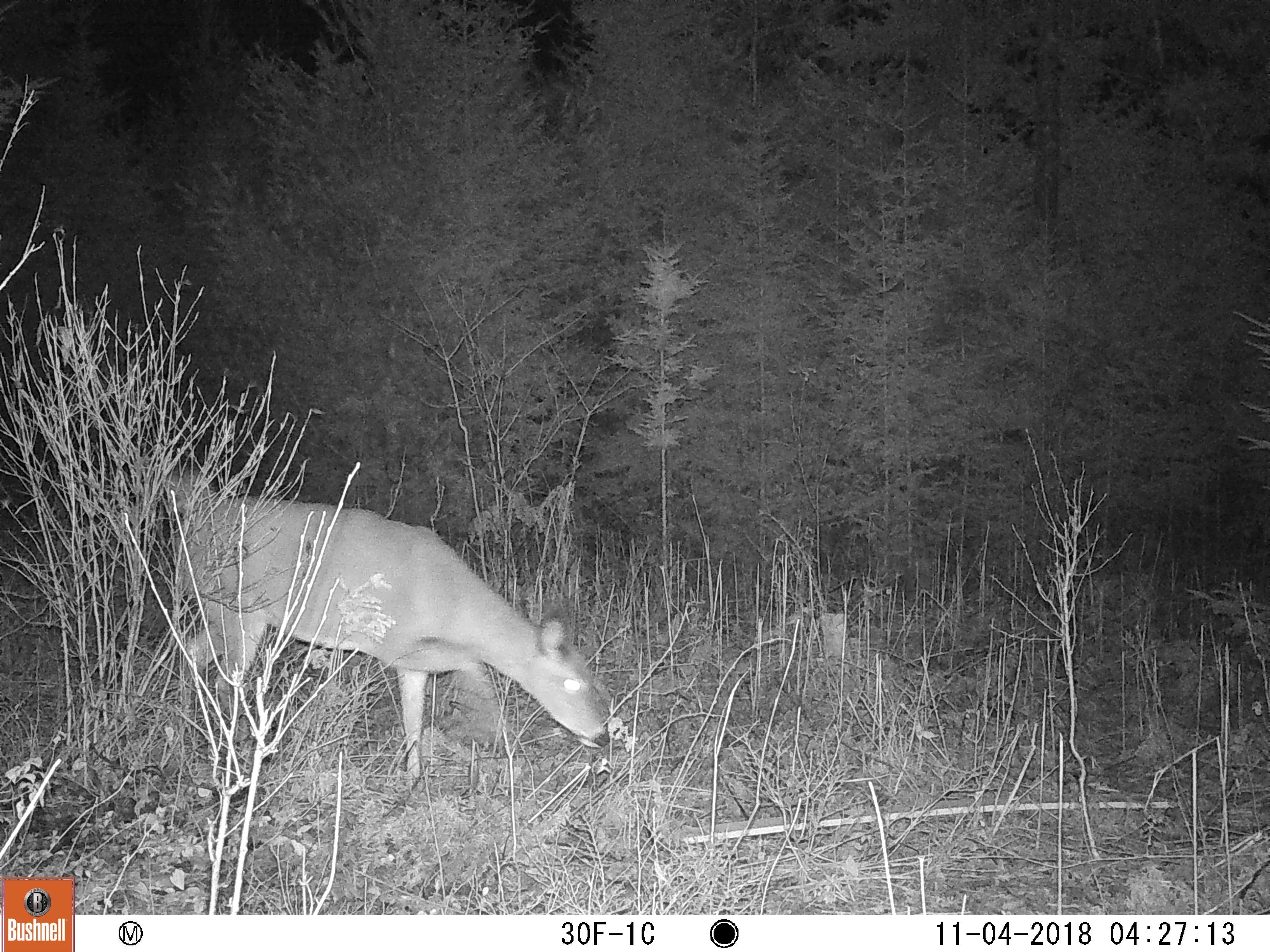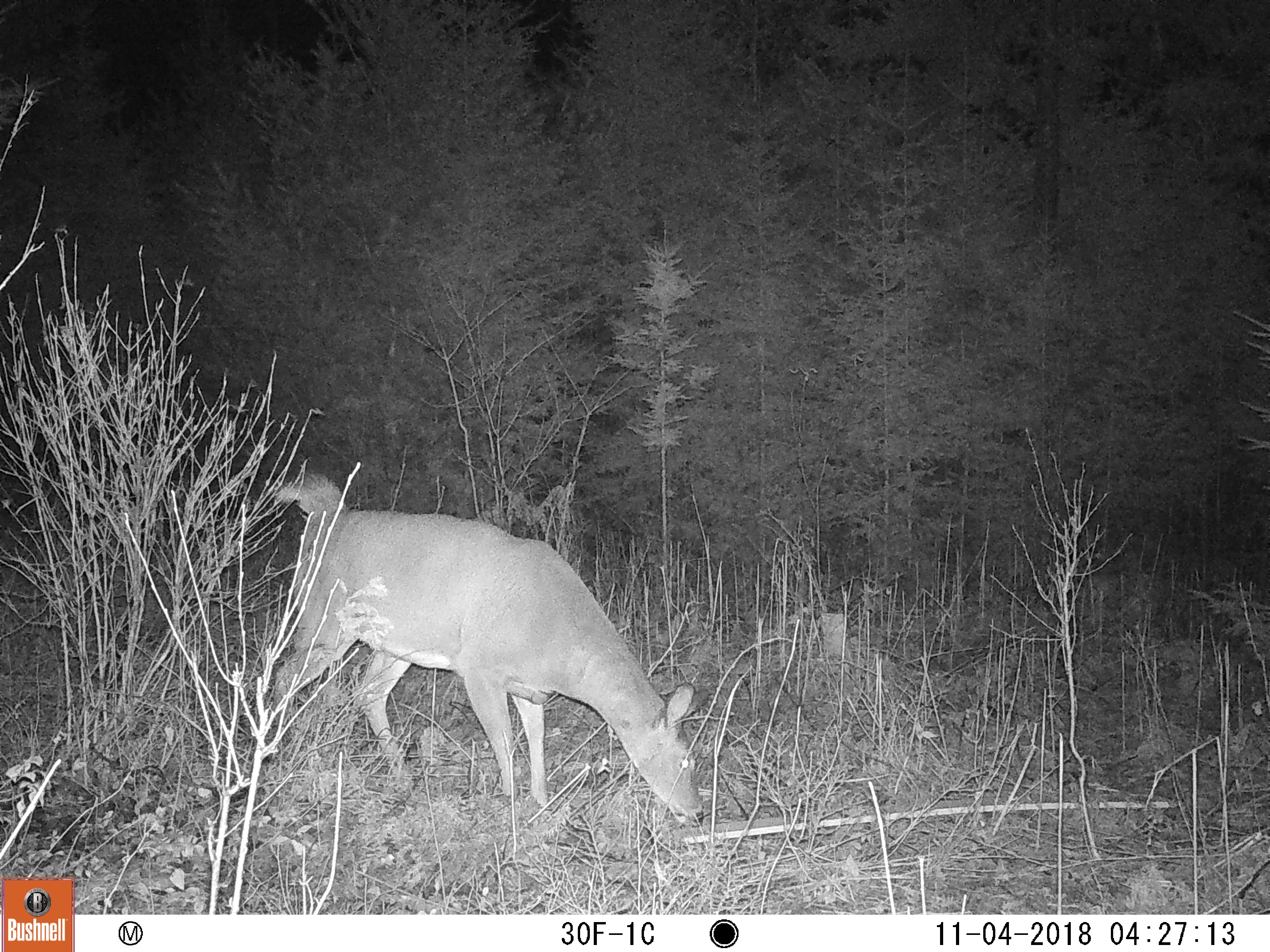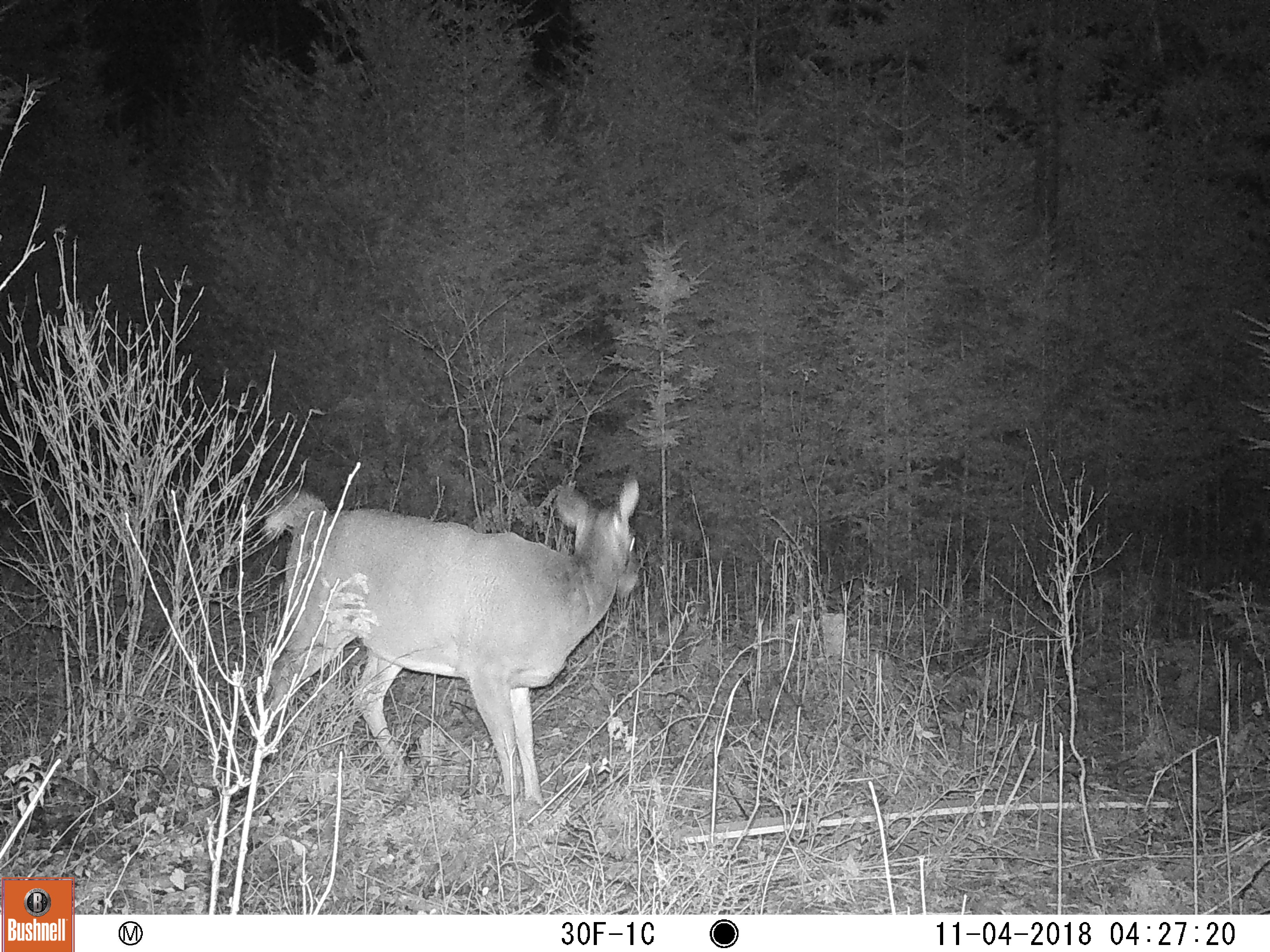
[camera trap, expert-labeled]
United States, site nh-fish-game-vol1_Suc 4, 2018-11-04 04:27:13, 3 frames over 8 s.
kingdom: Animalia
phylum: Chordata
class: Mammalia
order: Artiodactyla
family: Cervidae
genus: Odocoileus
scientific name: Odocoileus virginianus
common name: white-tailed deer